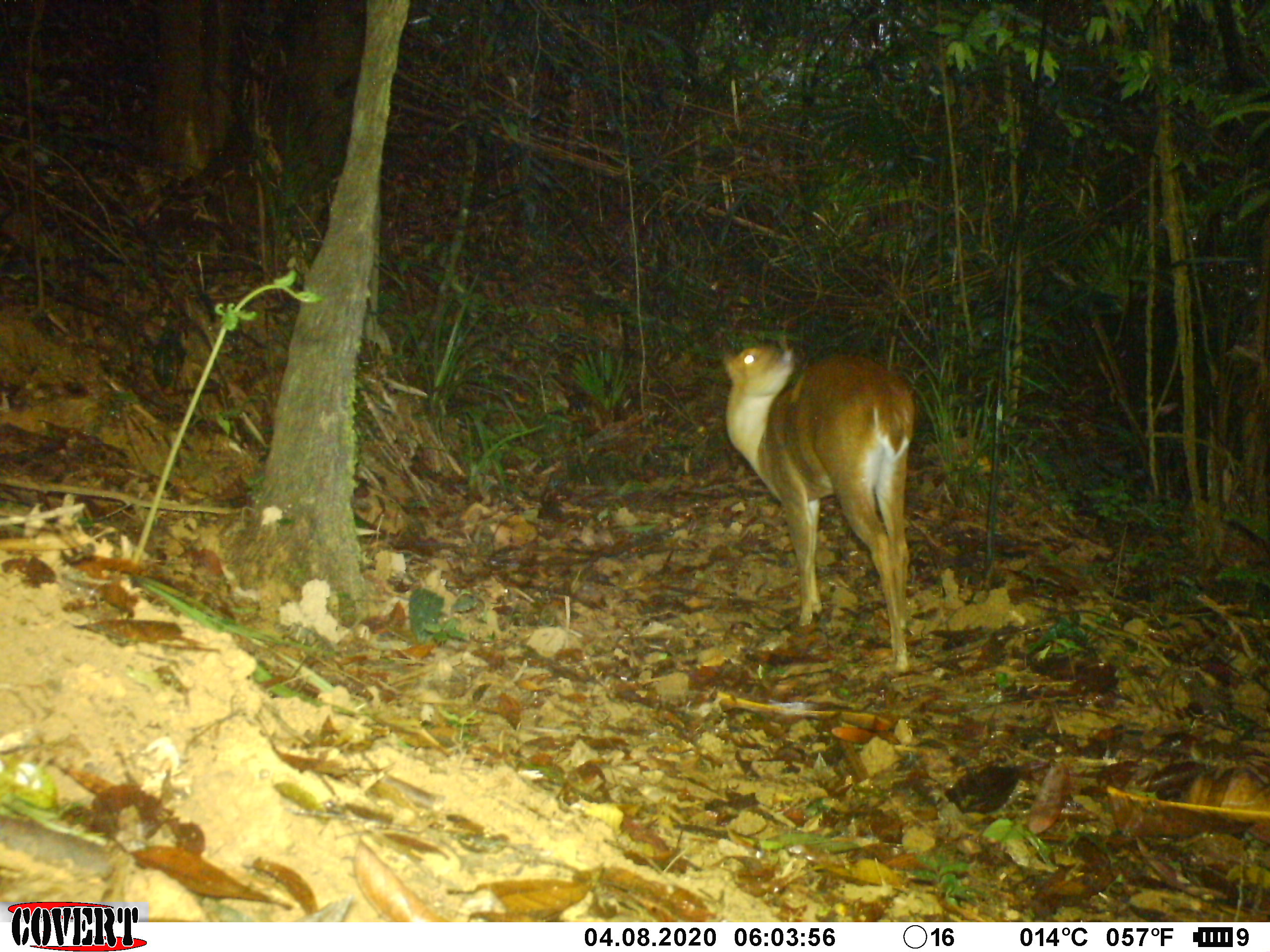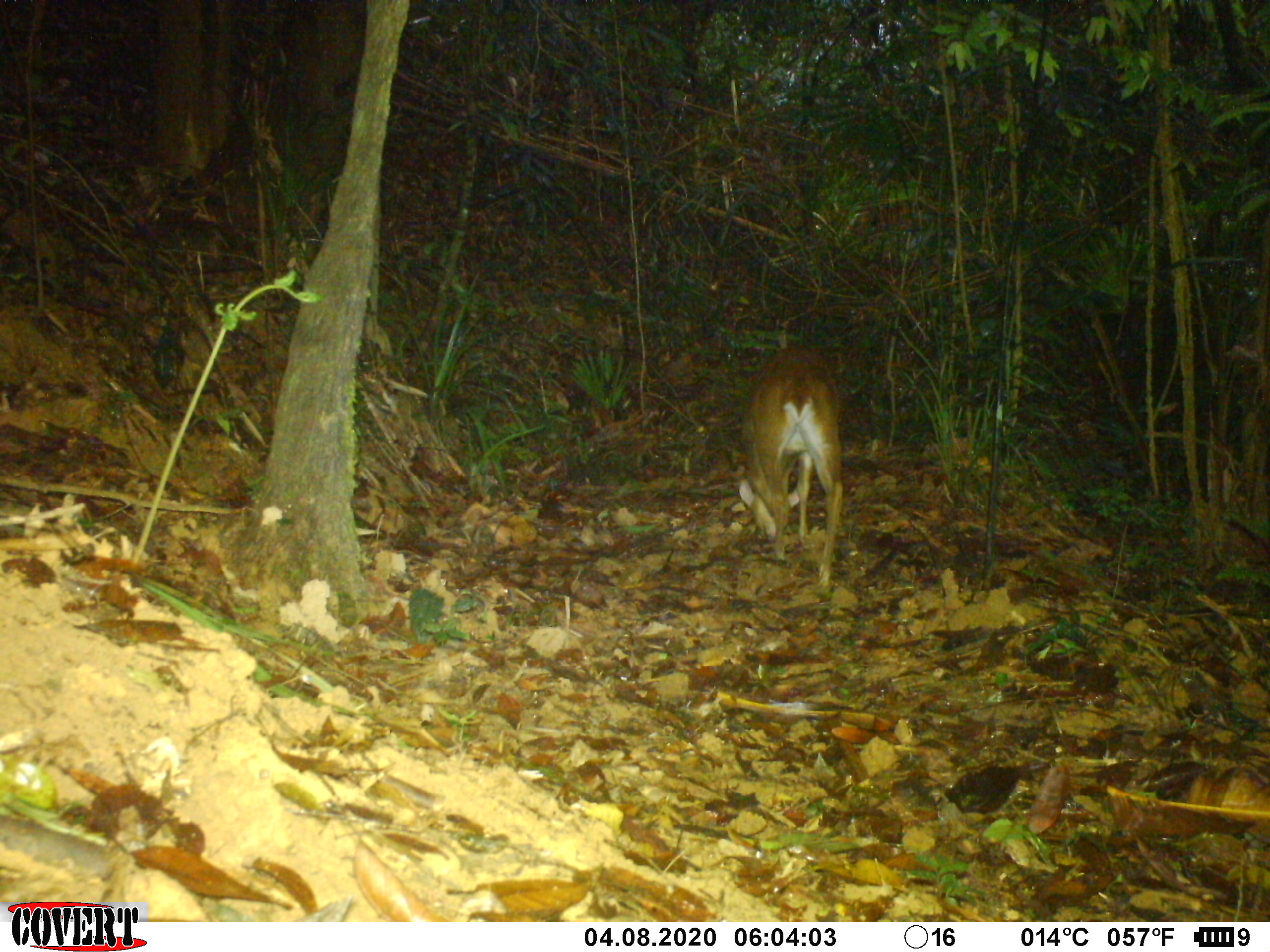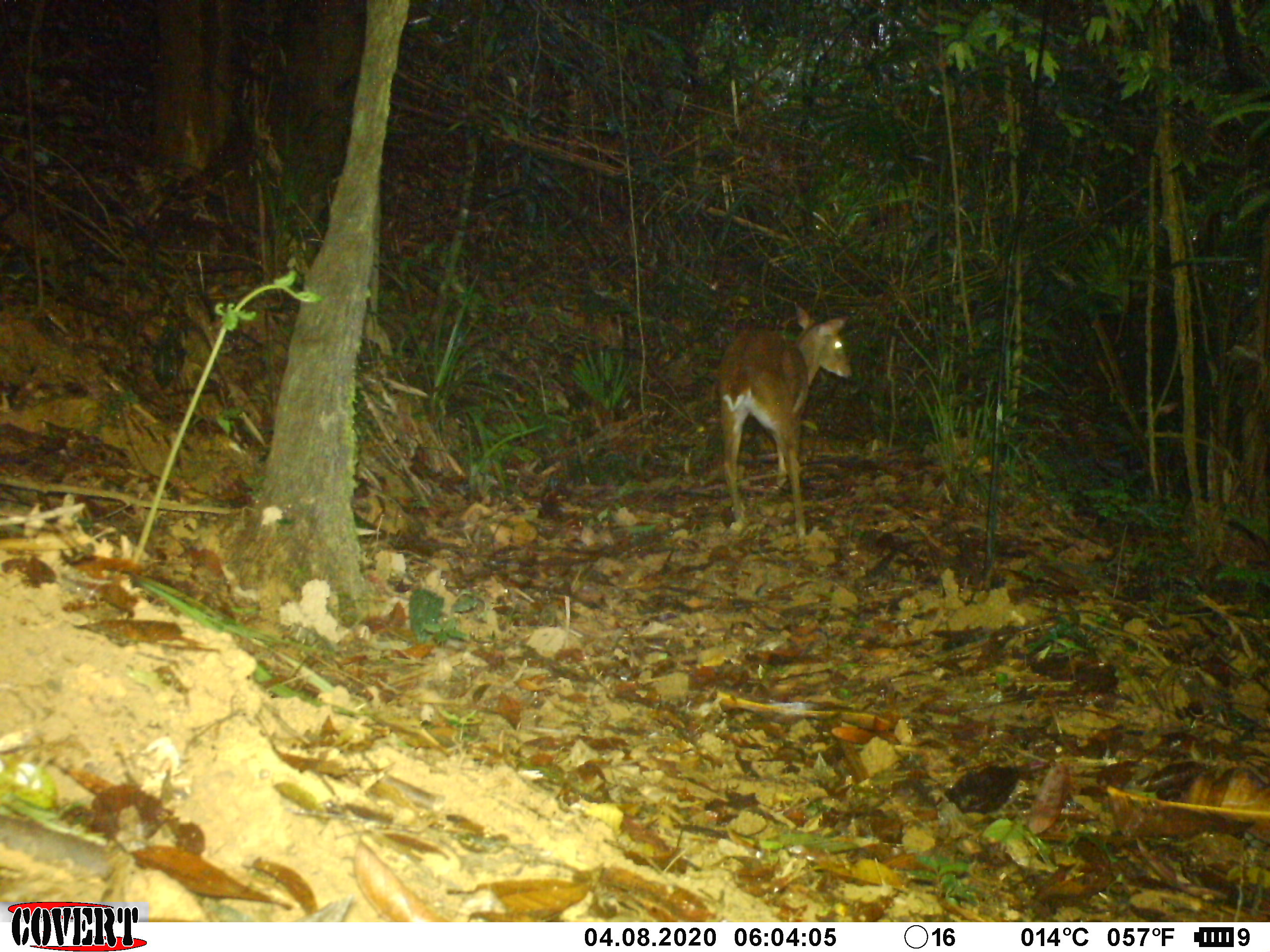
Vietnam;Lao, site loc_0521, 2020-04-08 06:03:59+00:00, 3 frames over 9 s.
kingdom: Animalia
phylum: Chordata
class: Mammalia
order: Artiodactyla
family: Cervidae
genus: Muntiacus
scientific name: Muntiacus vuquangensis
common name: large-antlered muntjac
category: large antlered muntjac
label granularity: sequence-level